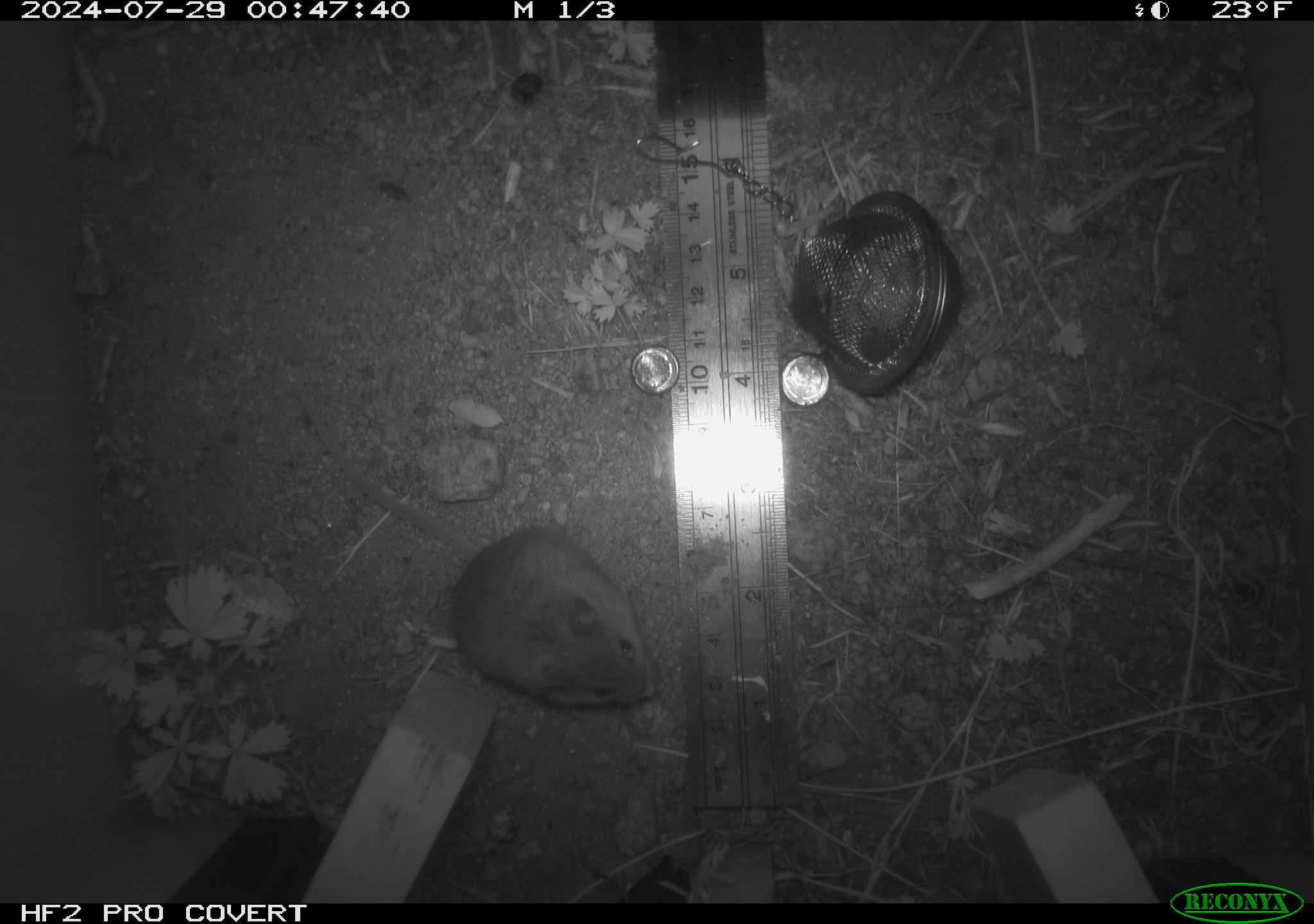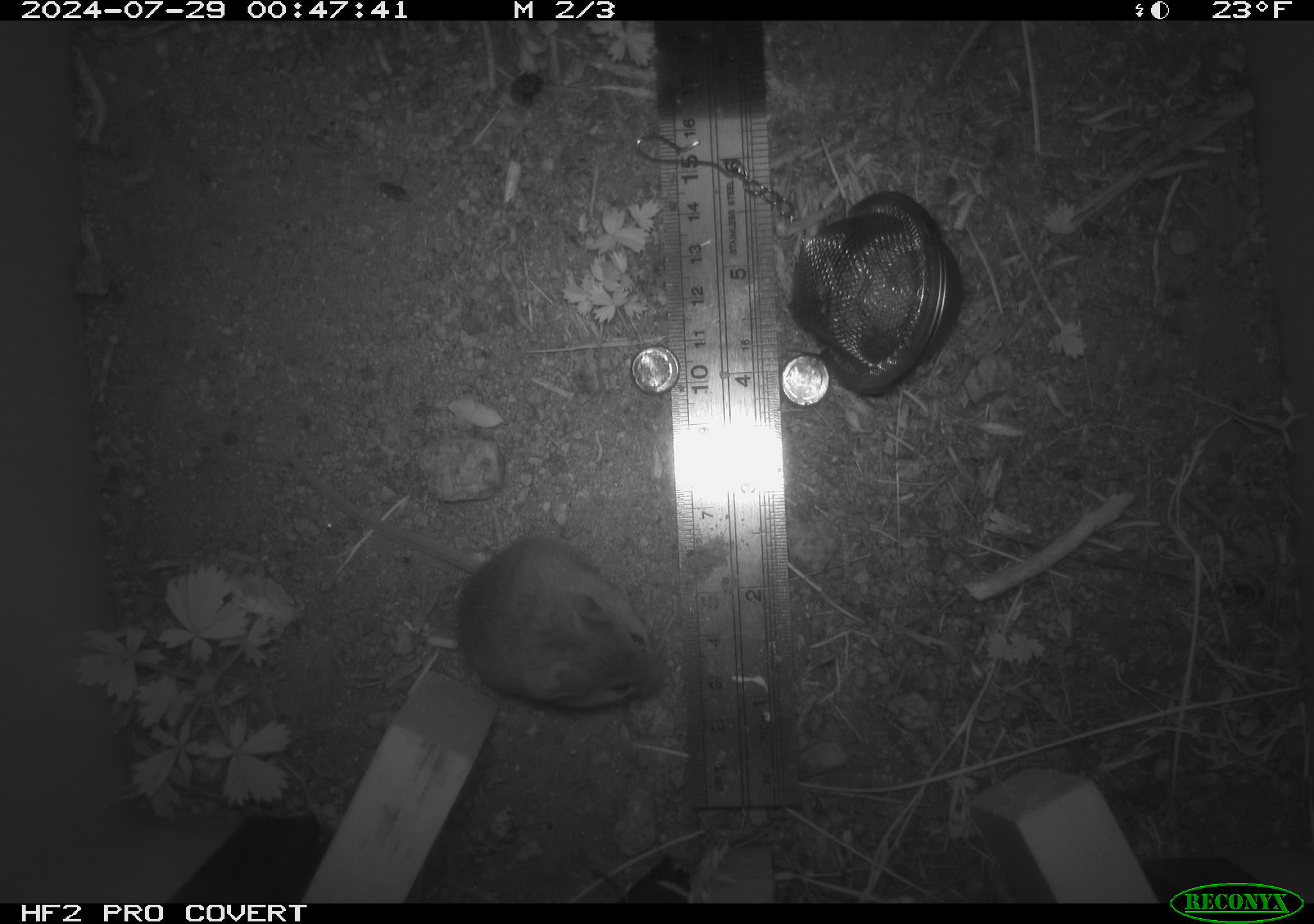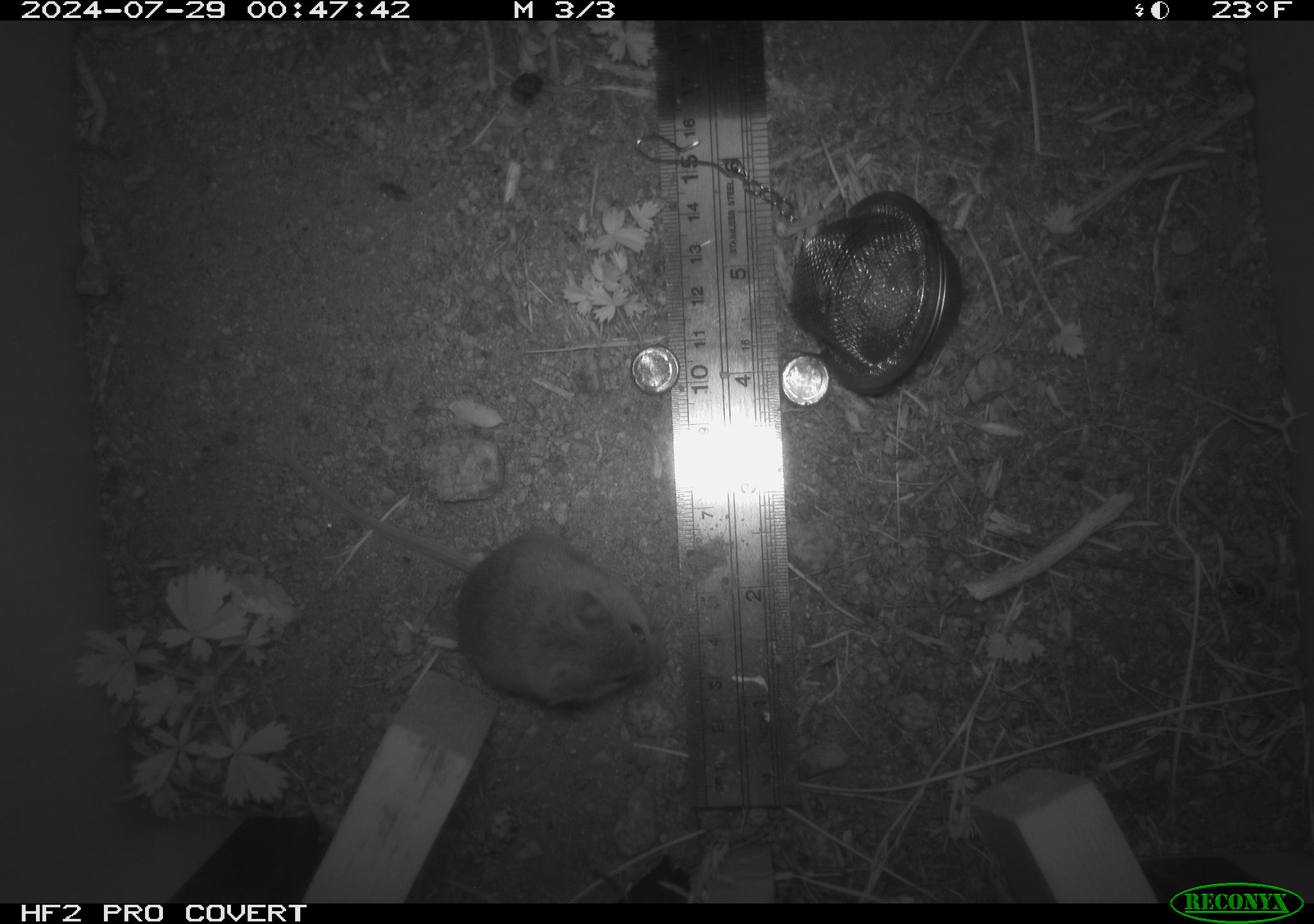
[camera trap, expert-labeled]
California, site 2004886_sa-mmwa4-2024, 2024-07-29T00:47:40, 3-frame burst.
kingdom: Animalia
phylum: Chordata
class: Mammalia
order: Rodentia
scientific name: Rodentia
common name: mouse species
Mouse species (Rodentia).